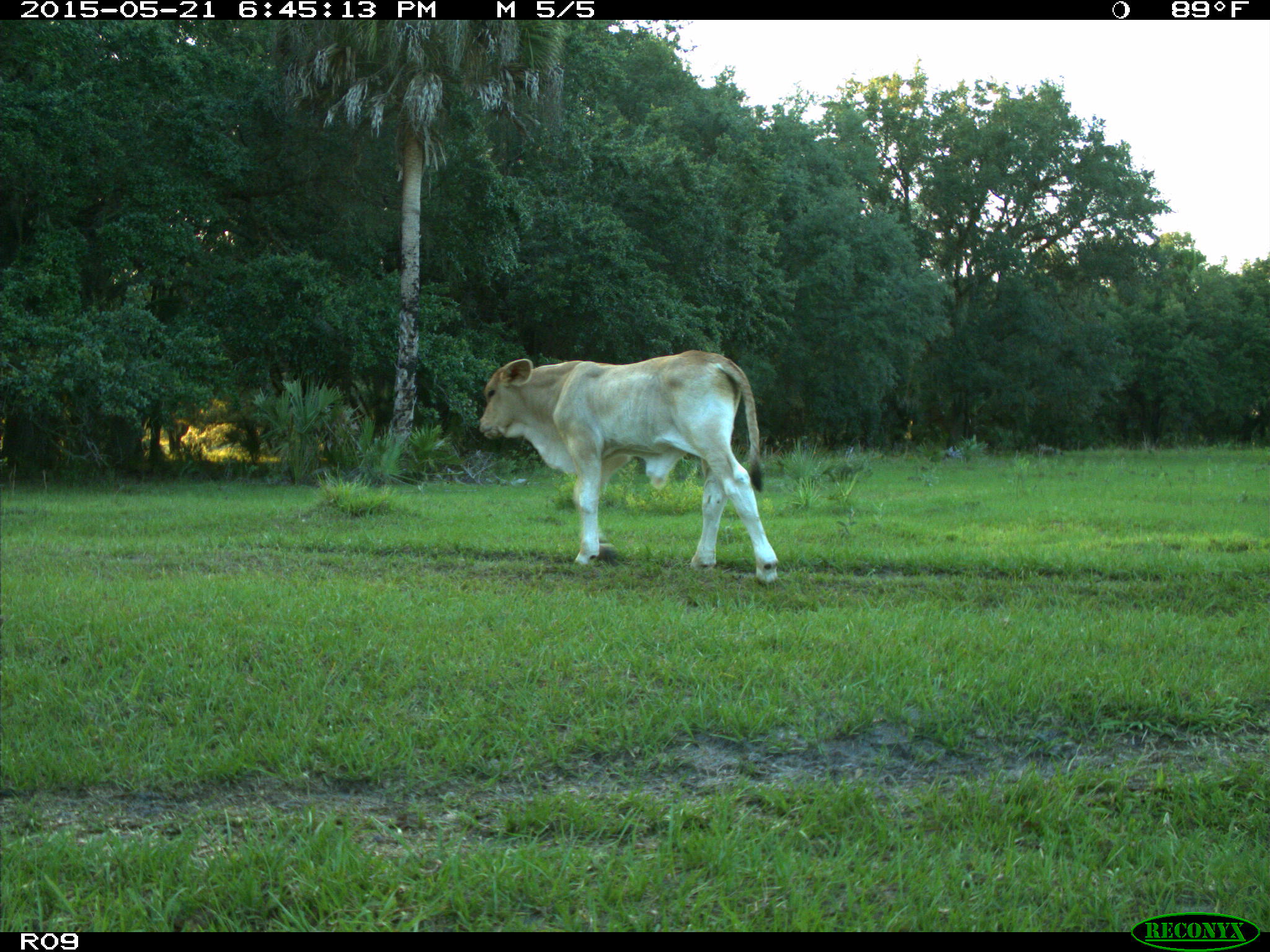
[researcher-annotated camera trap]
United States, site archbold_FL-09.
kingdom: Animalia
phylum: Chordata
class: Mammalia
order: Artiodactyla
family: Bovidae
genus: Bos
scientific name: Bos taurus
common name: domestic cow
Bos taurus (domestic cow).